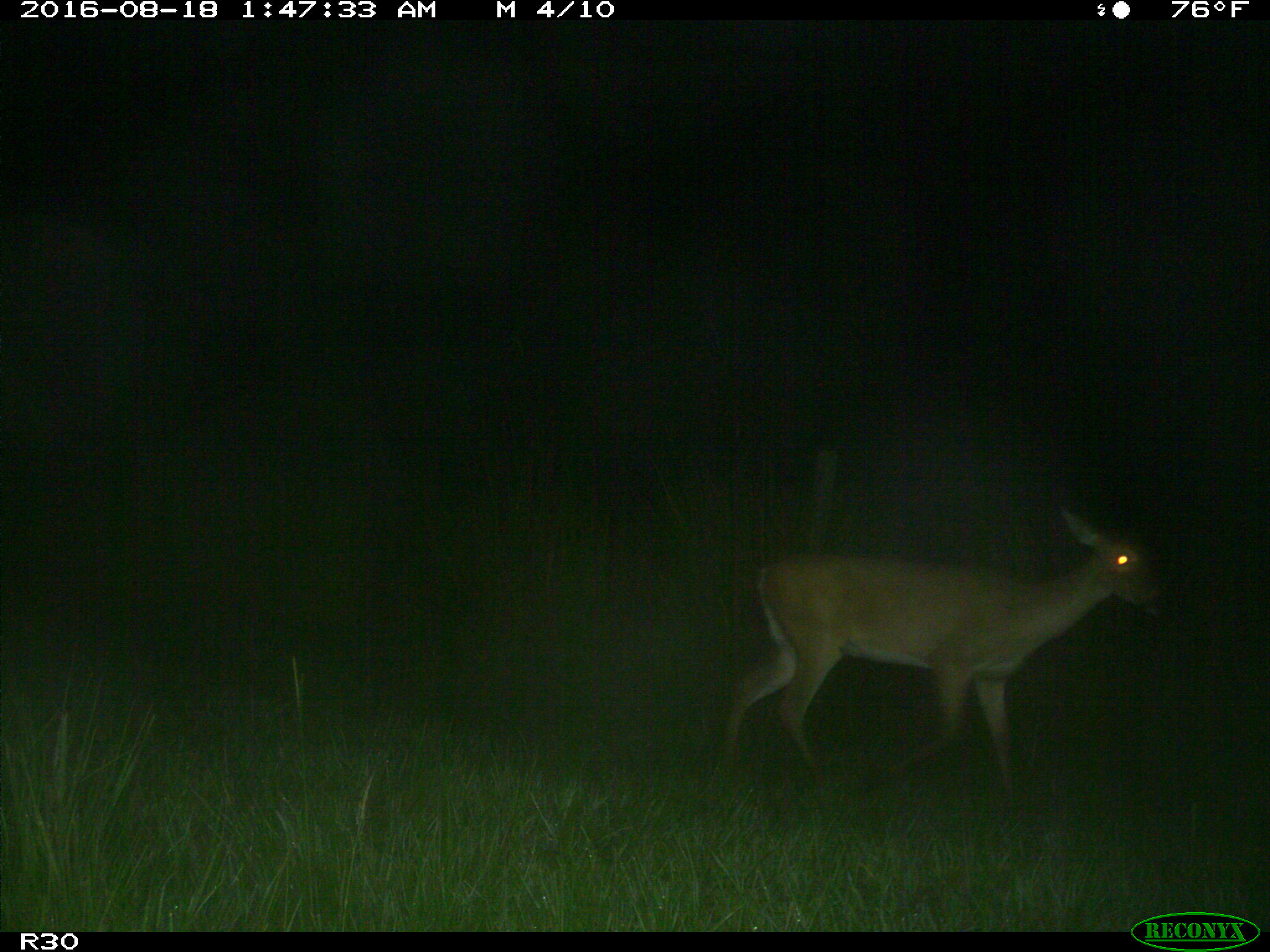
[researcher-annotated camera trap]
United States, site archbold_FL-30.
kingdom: Animalia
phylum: Chordata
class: Mammalia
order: Artiodactyla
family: Cervidae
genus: Odocoileus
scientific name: Odocoileus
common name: deer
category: unidentified deer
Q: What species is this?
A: Unidentified deer (deer) (Odocoileus).